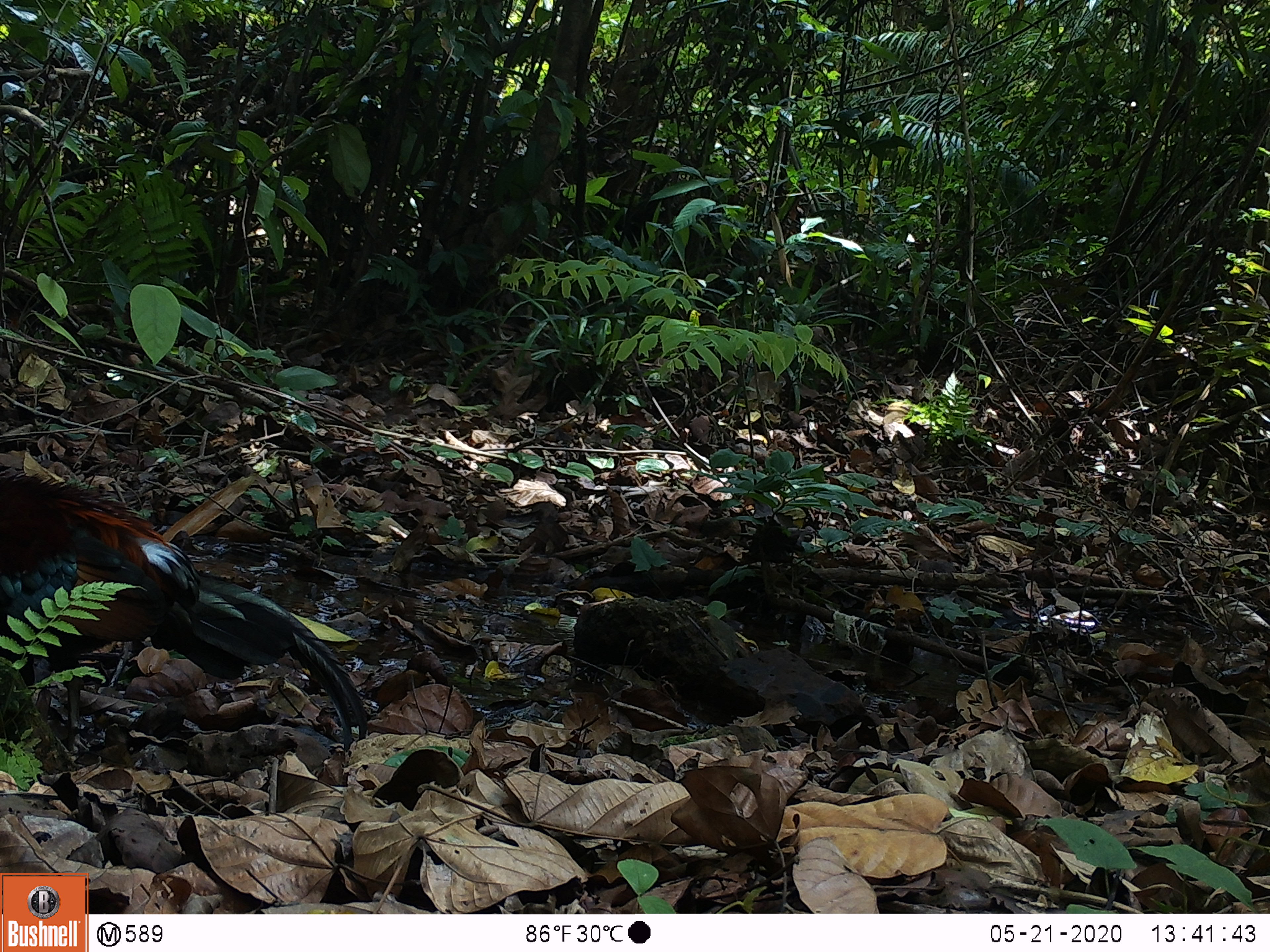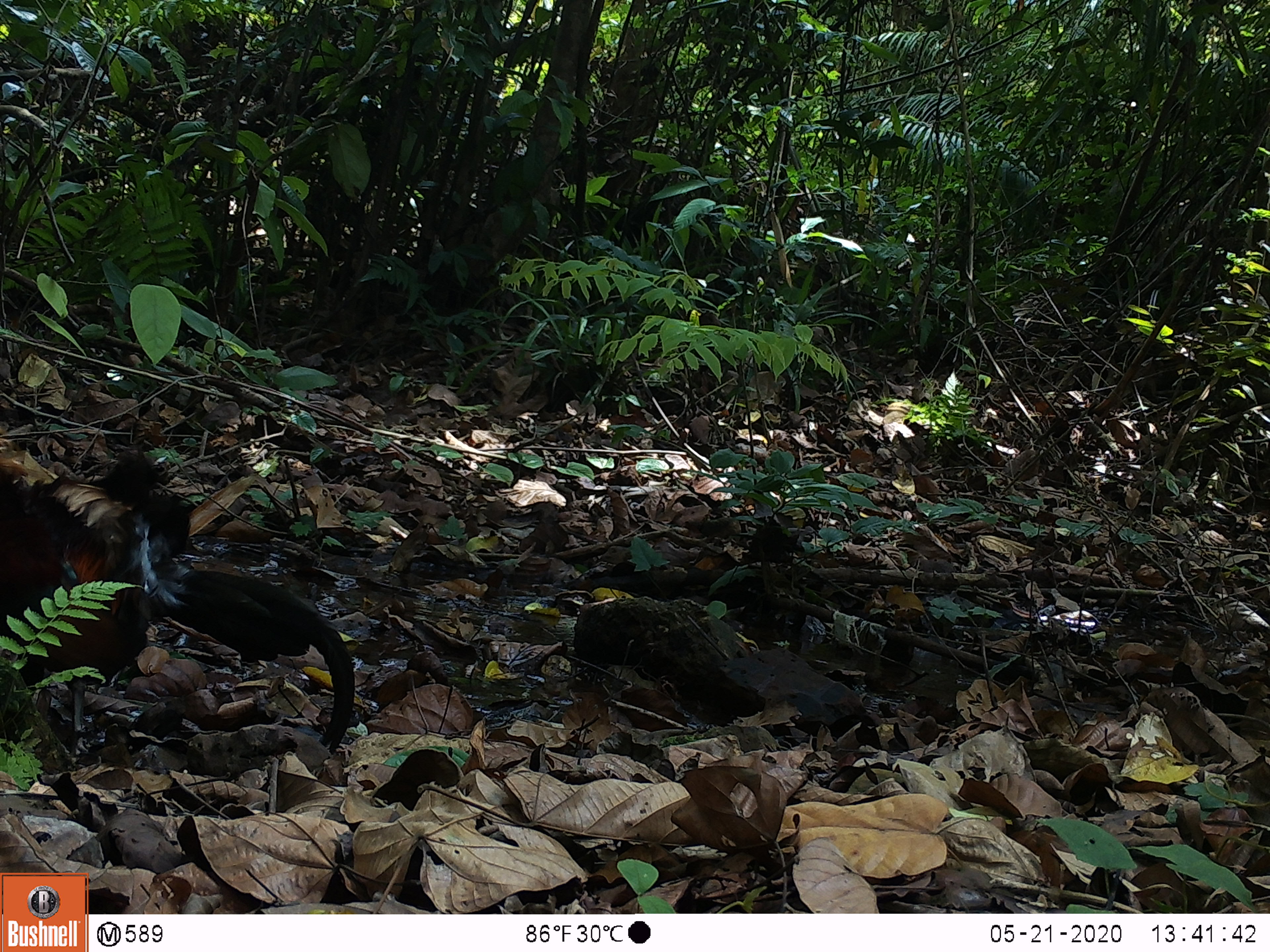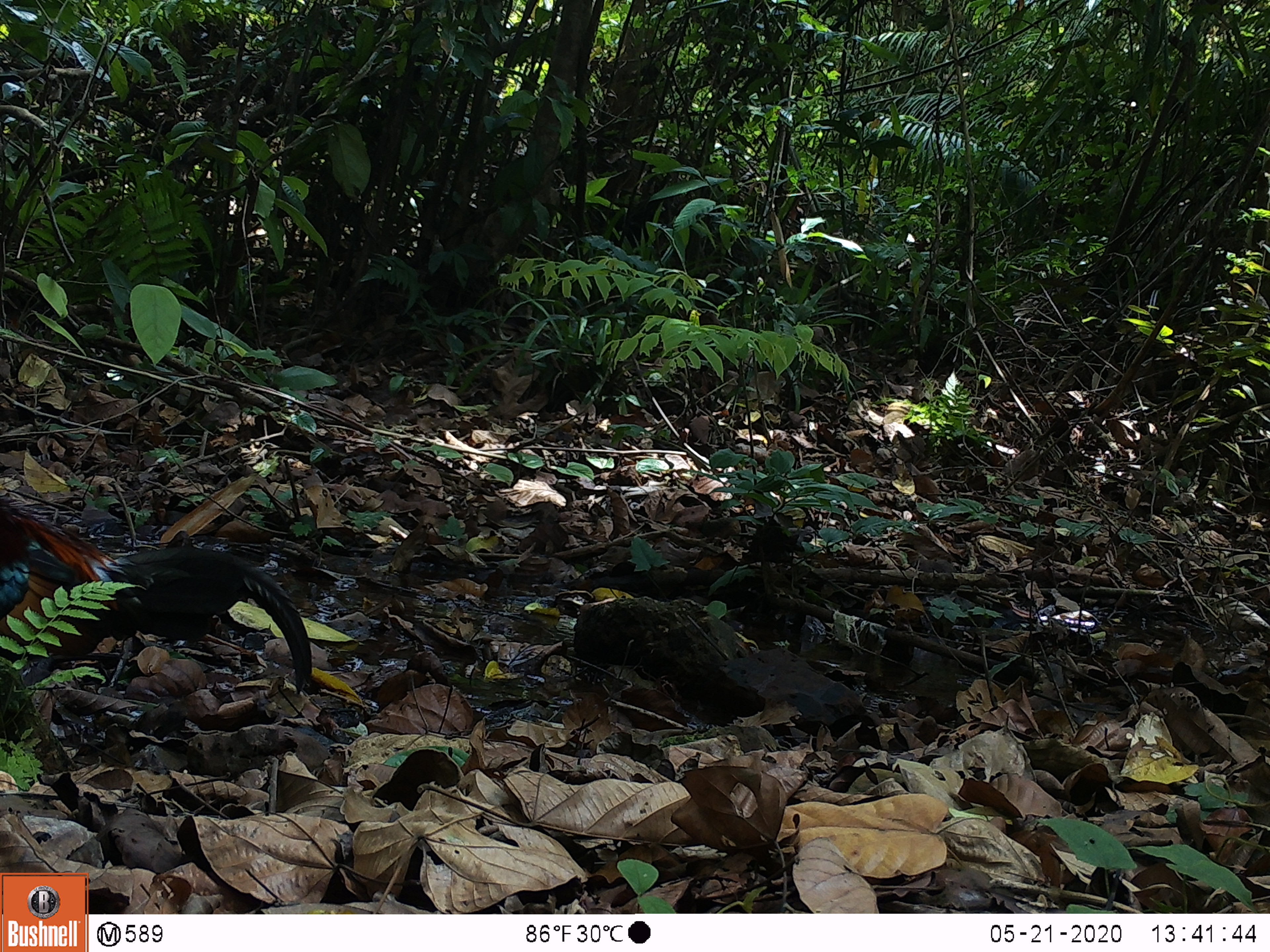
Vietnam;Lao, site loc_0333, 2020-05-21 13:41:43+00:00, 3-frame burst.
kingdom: Animalia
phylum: Chordata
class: Aves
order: Galliformes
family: Phasianidae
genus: Gallus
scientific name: Gallus gallus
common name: red junglefowl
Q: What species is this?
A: Red junglefowl (Gallus gallus).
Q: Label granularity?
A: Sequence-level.